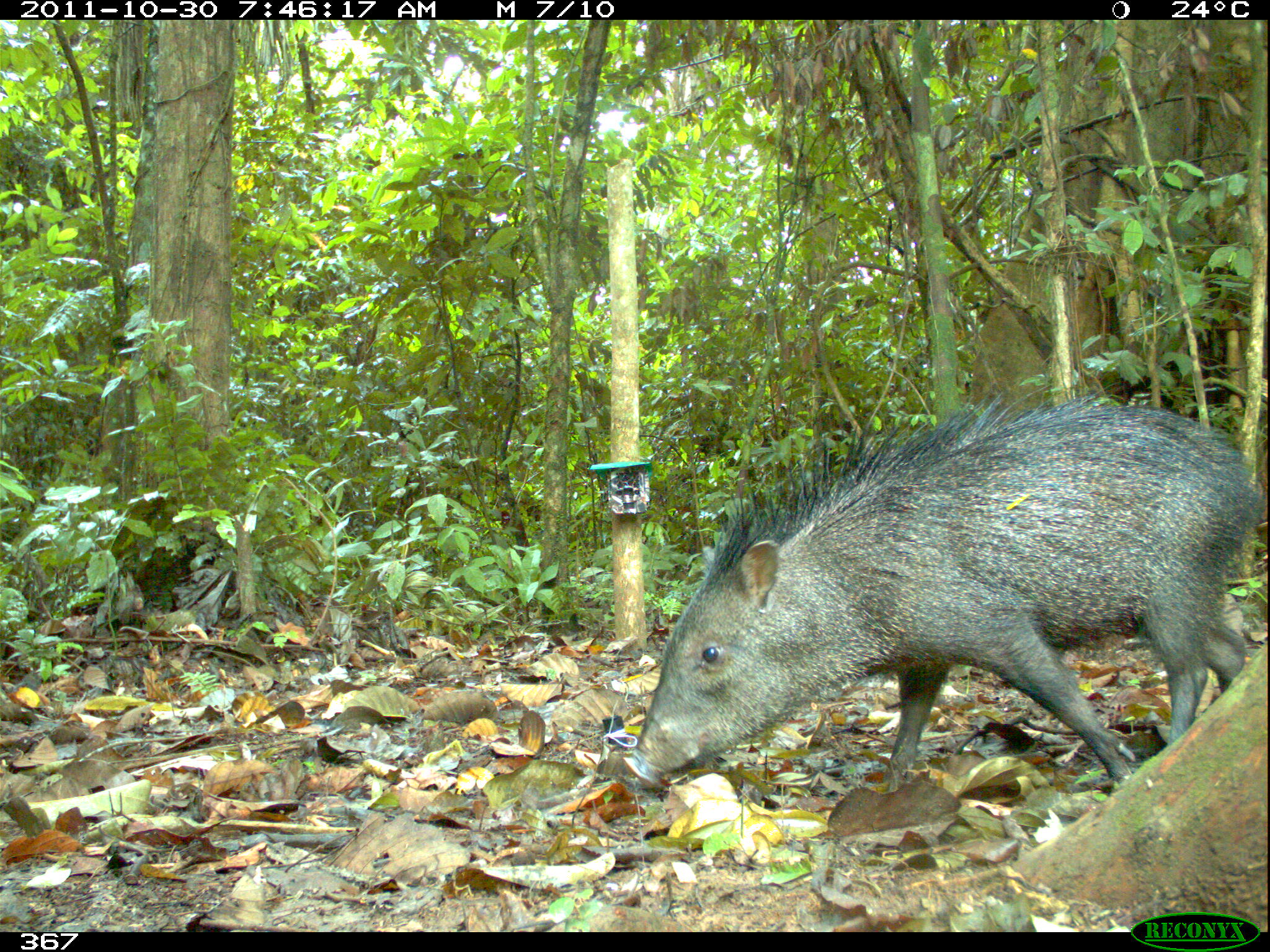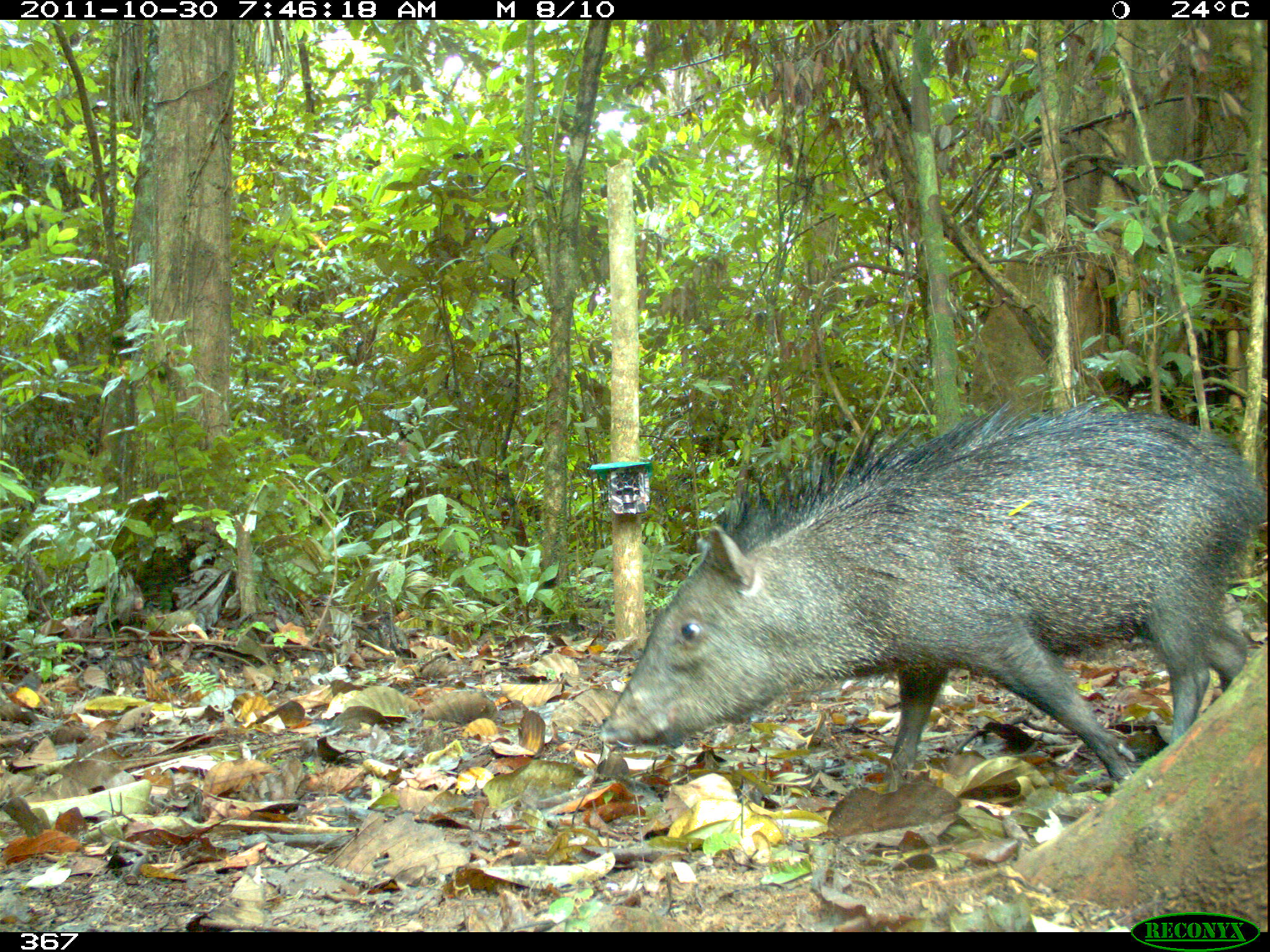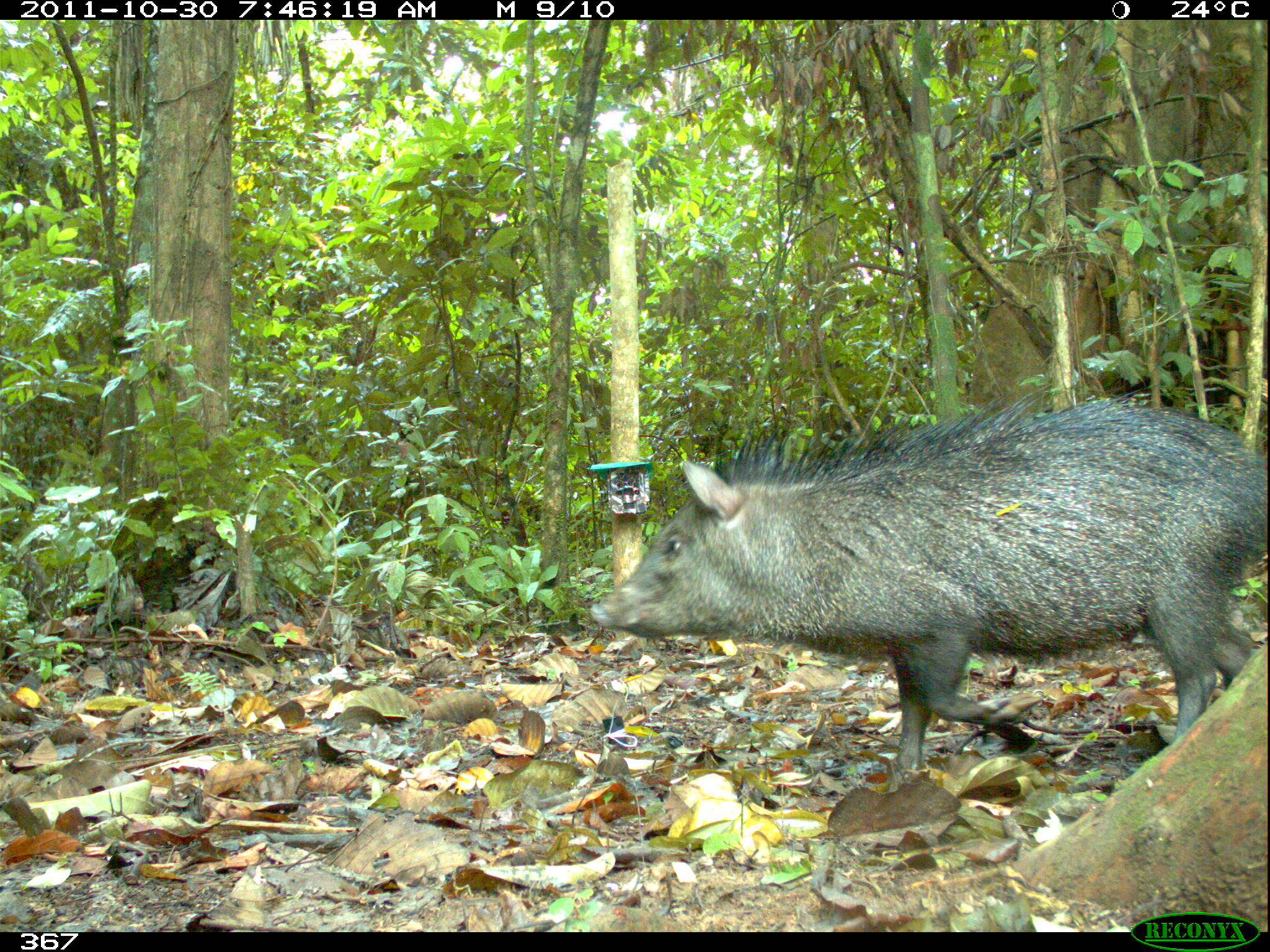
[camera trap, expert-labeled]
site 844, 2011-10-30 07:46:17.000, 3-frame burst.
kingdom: Animalia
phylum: Chordata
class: Mammalia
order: Artiodactyla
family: Tayassuidae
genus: Pecari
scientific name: Pecari tajacu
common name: collared peccary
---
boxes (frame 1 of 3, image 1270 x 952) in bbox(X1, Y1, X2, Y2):
pecari tajacu: bbox(621, 375, 1266, 792)